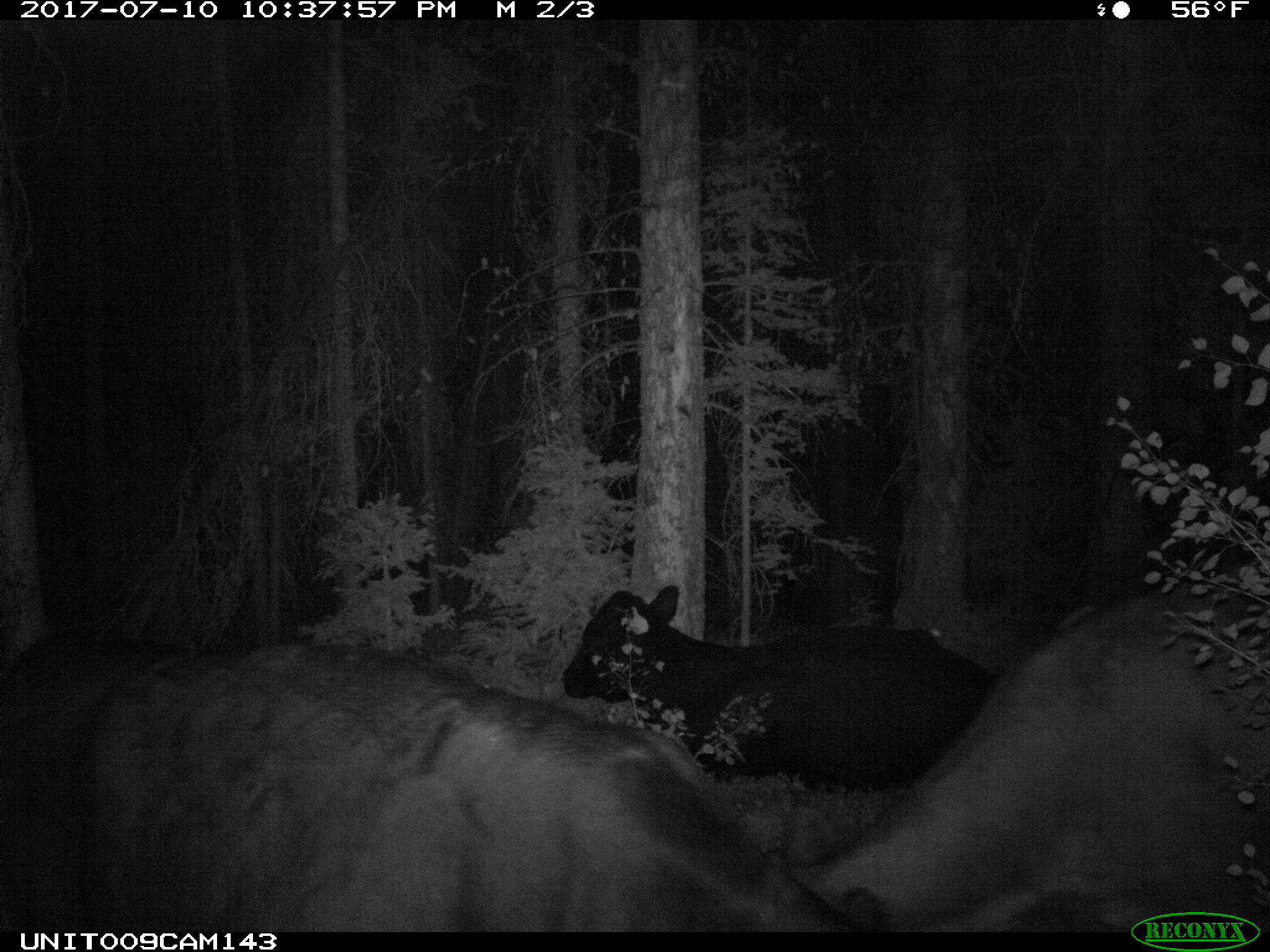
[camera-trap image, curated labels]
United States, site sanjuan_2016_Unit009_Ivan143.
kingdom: Animalia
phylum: Chordata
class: Mammalia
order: Artiodactyla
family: Bovidae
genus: Bos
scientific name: Bos taurus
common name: domestic cow